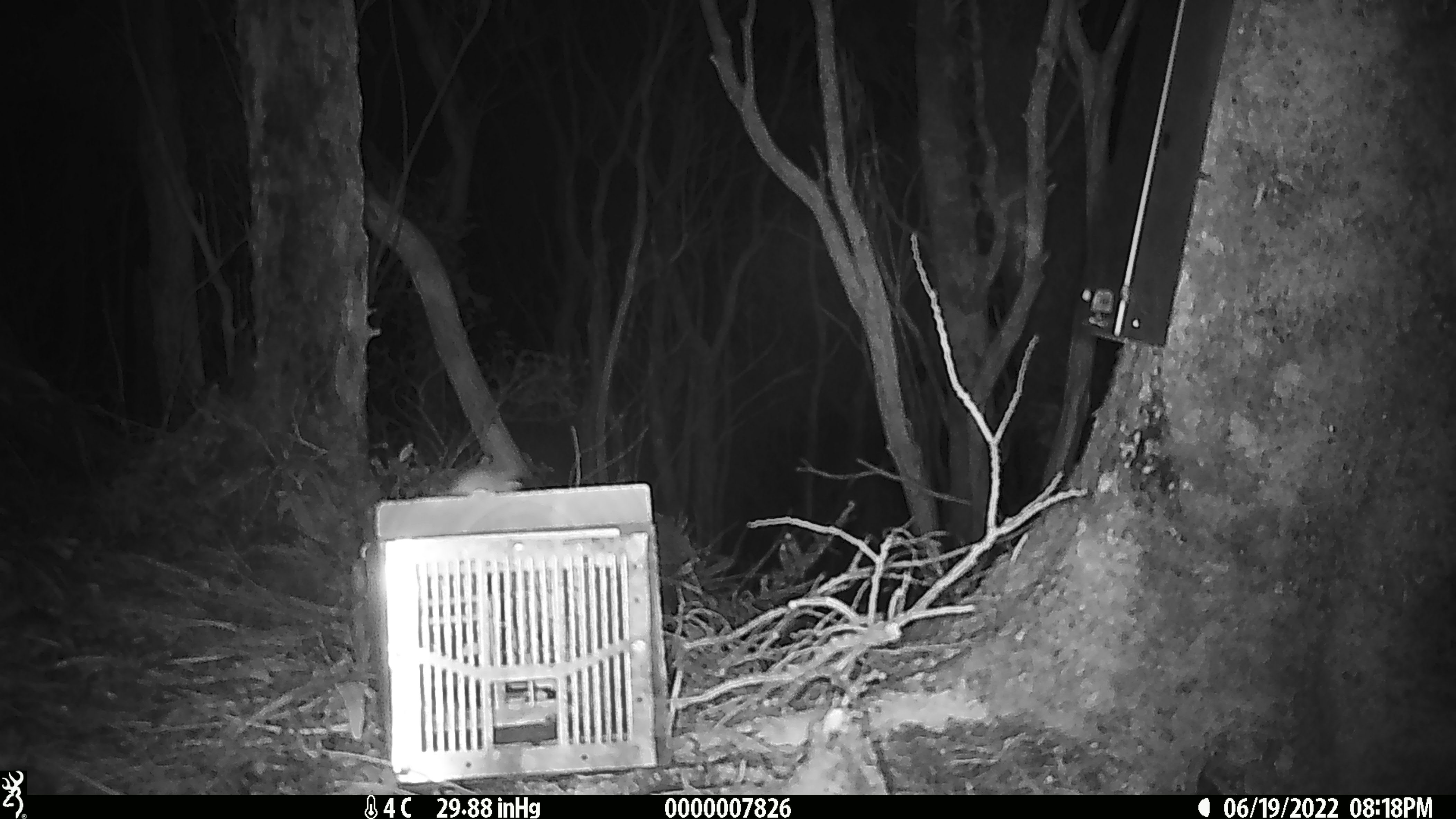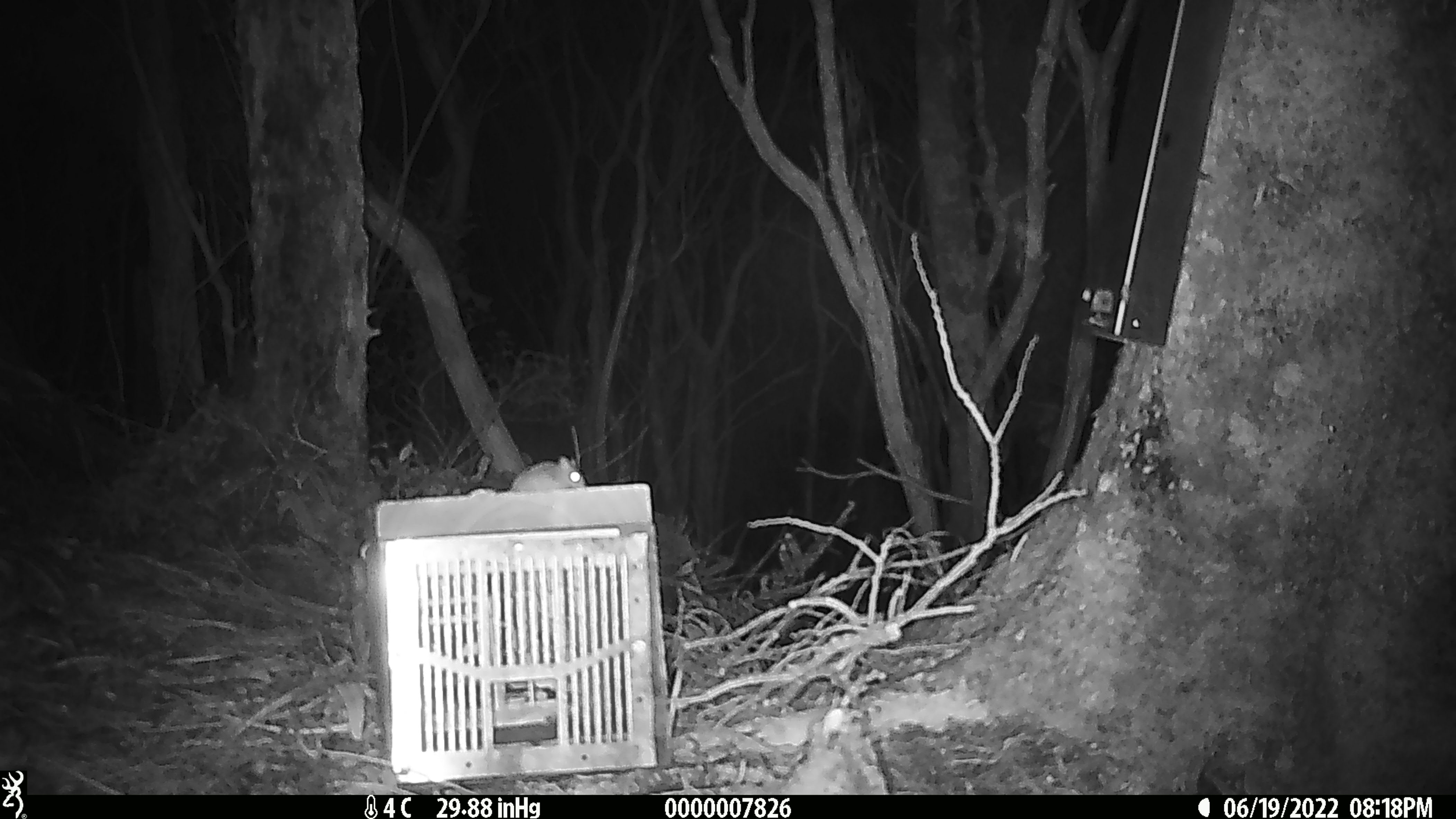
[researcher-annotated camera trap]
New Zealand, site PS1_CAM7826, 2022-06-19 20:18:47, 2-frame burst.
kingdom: Animalia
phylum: Chordata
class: Mammalia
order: Rodentia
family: Muridae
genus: Mus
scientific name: Mus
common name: mouse